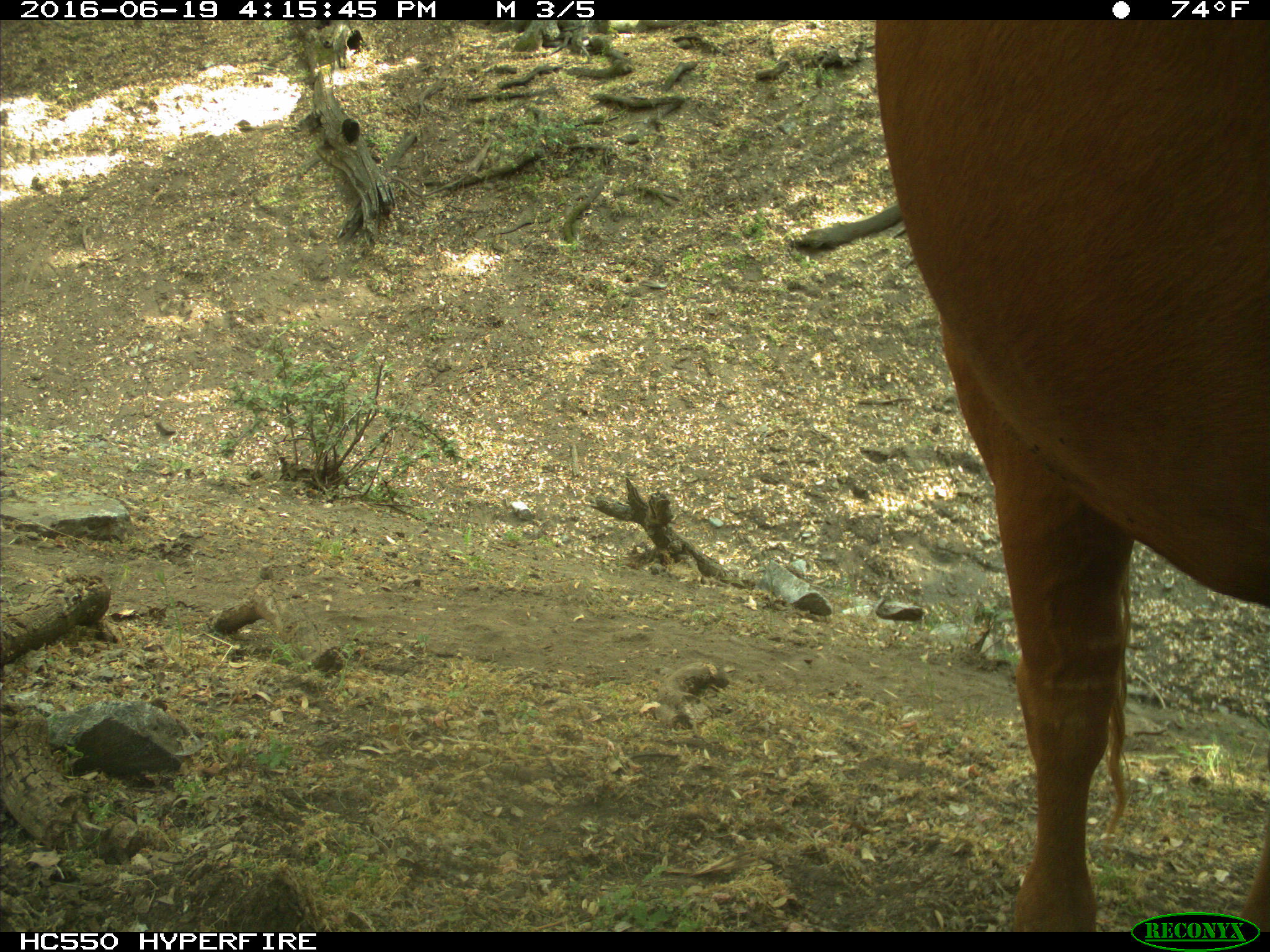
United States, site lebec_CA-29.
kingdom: Animalia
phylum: Chordata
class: Mammalia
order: Artiodactyla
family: Bovidae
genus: Bos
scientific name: Bos taurus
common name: domestic cow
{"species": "Bos taurus (domestic cow)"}